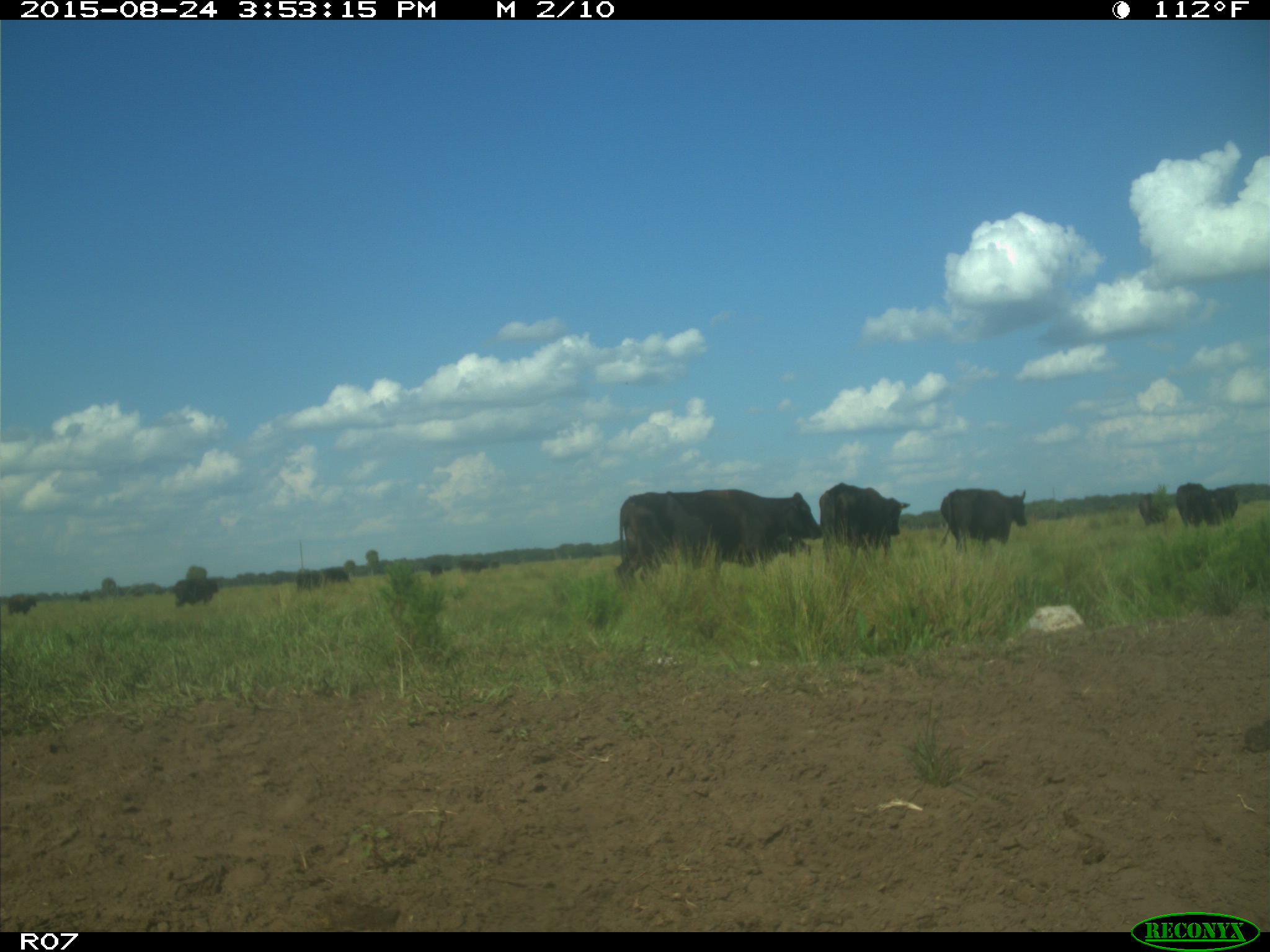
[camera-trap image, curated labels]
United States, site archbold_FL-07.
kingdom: Animalia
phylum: Chordata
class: Mammalia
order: Artiodactyla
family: Bovidae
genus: Bos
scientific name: Bos taurus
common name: domestic cow